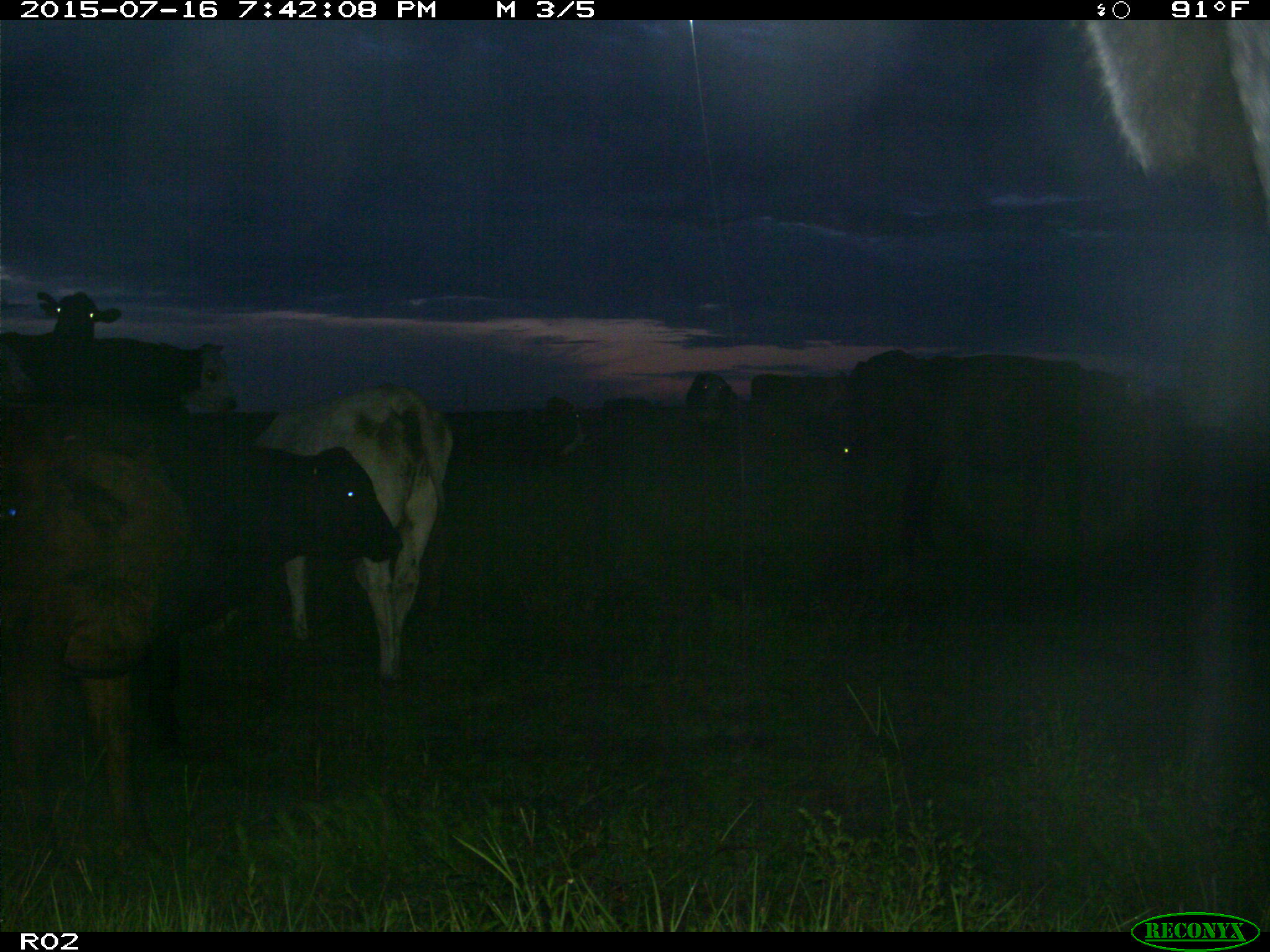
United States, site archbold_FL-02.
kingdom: Animalia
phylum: Chordata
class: Mammalia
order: Artiodactyla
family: Bovidae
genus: Bos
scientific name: Bos taurus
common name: domestic cow